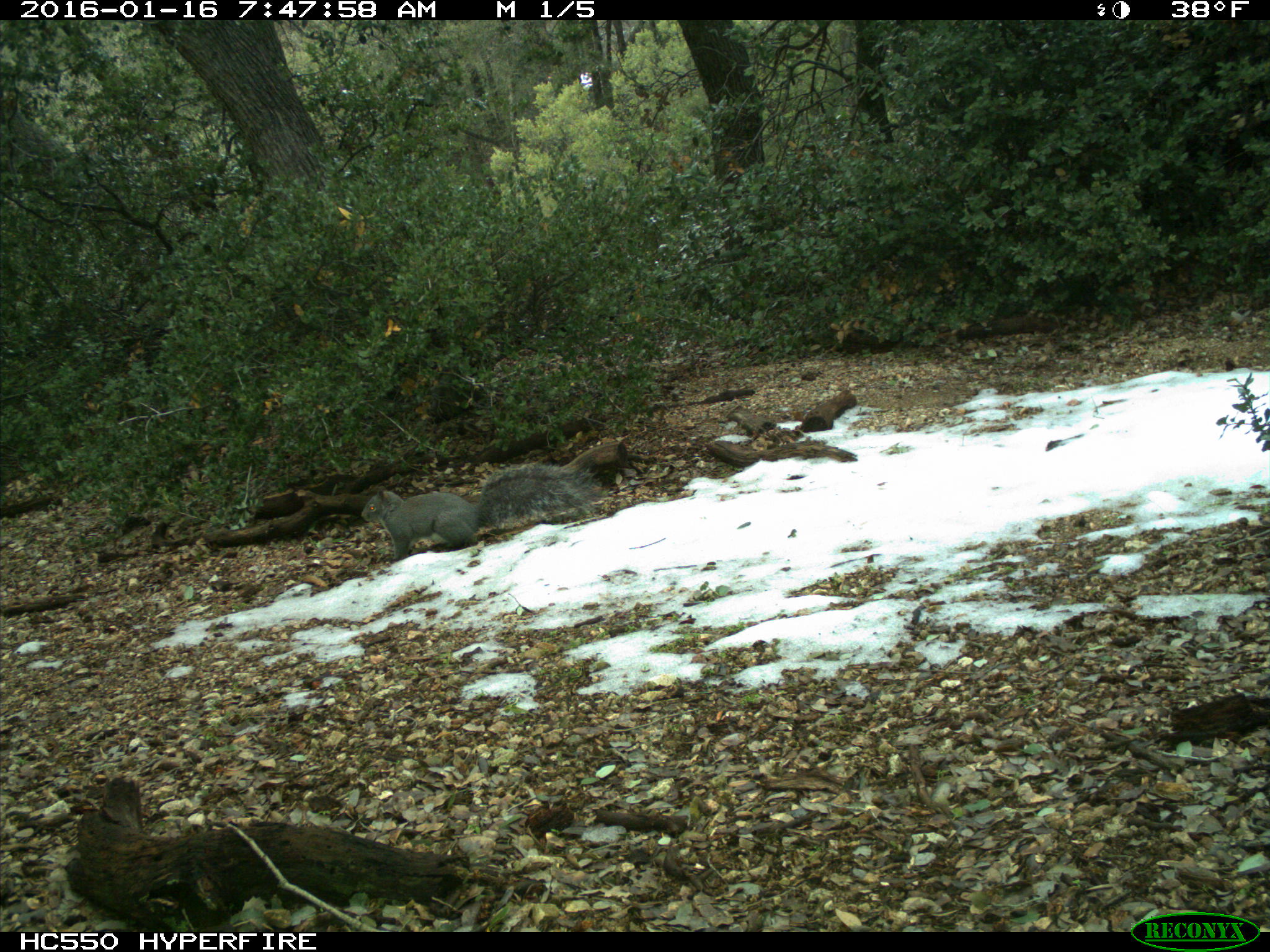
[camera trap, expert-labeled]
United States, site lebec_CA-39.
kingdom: Animalia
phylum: Chordata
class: Mammalia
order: Rodentia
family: Sciuridae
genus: Sciurus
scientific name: Sciurus carolinensis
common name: eastern gray squirrel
Sciurus carolinensis (eastern gray squirrel).